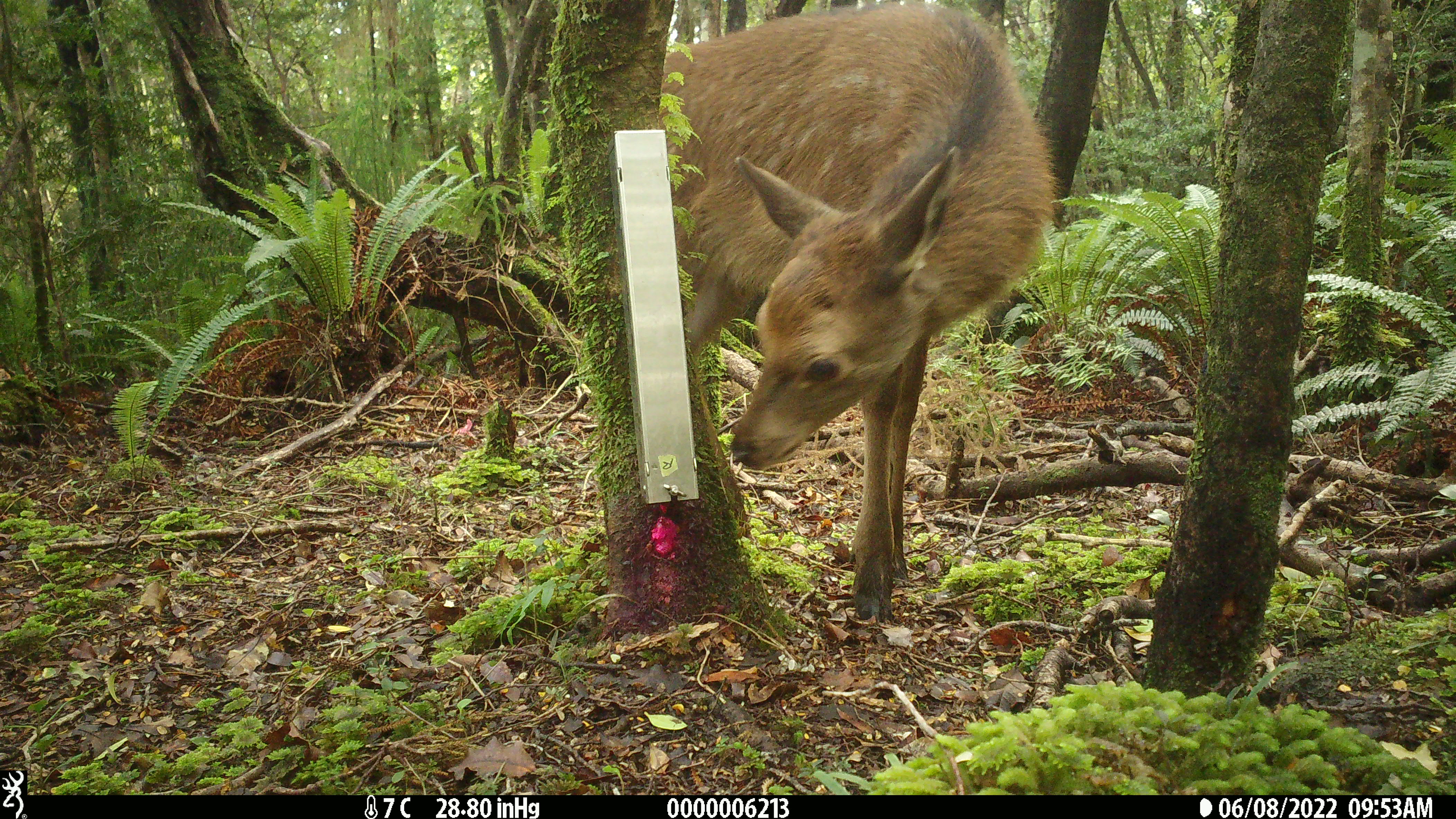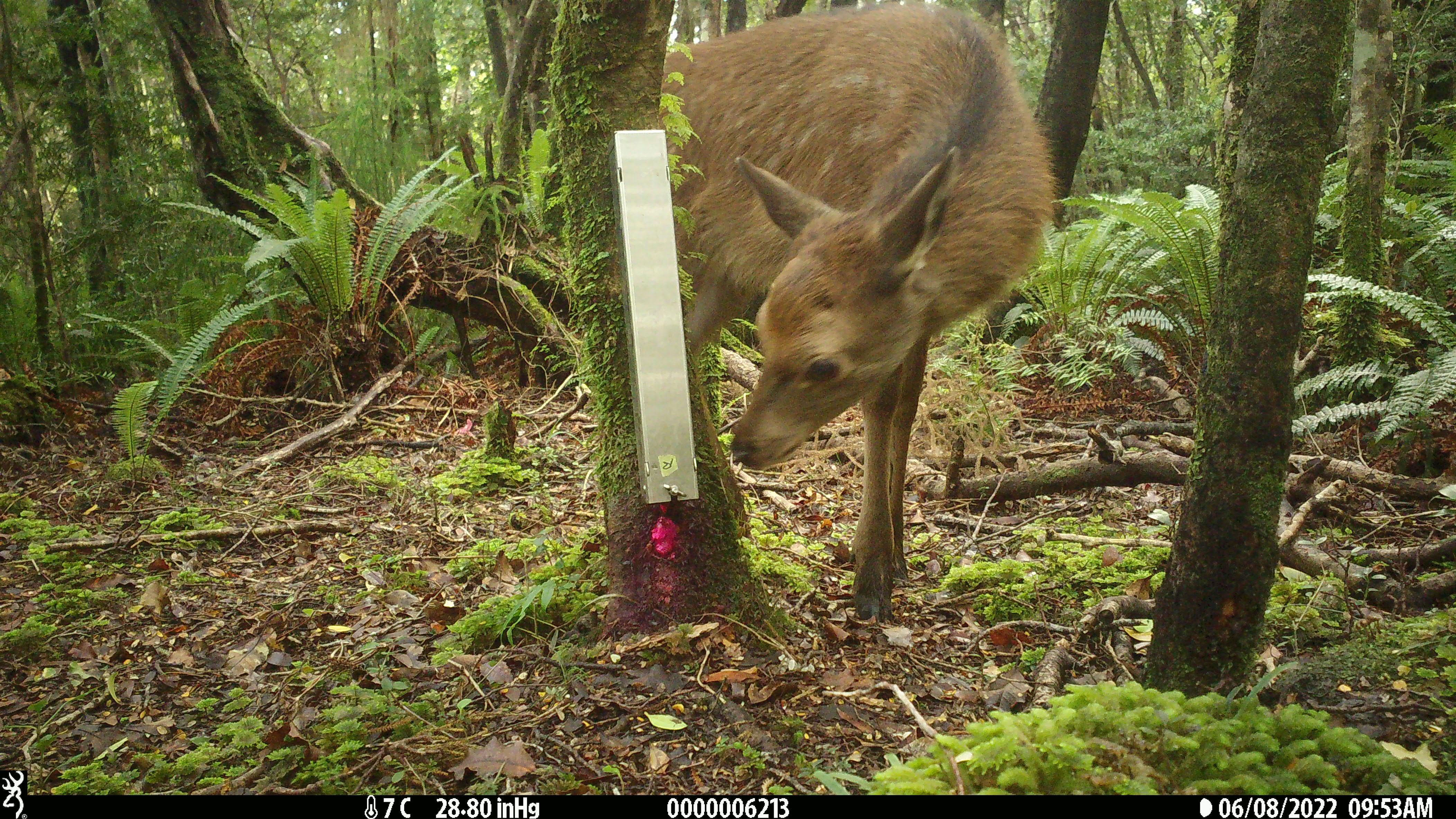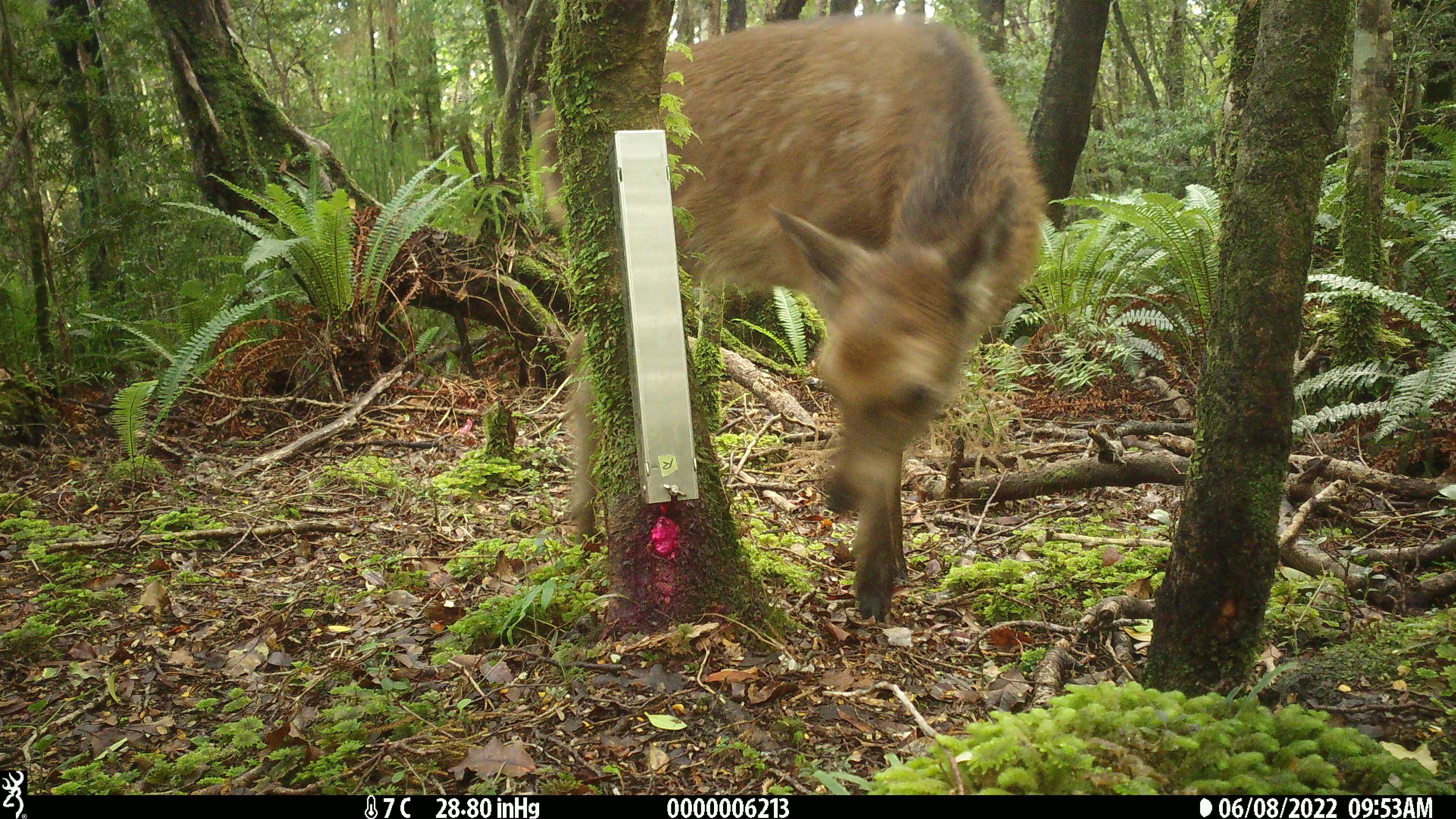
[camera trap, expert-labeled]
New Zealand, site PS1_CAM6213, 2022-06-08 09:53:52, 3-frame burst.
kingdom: Animalia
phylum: Chordata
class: Mammalia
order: Artiodactyla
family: Cervidae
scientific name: Cervidae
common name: deer